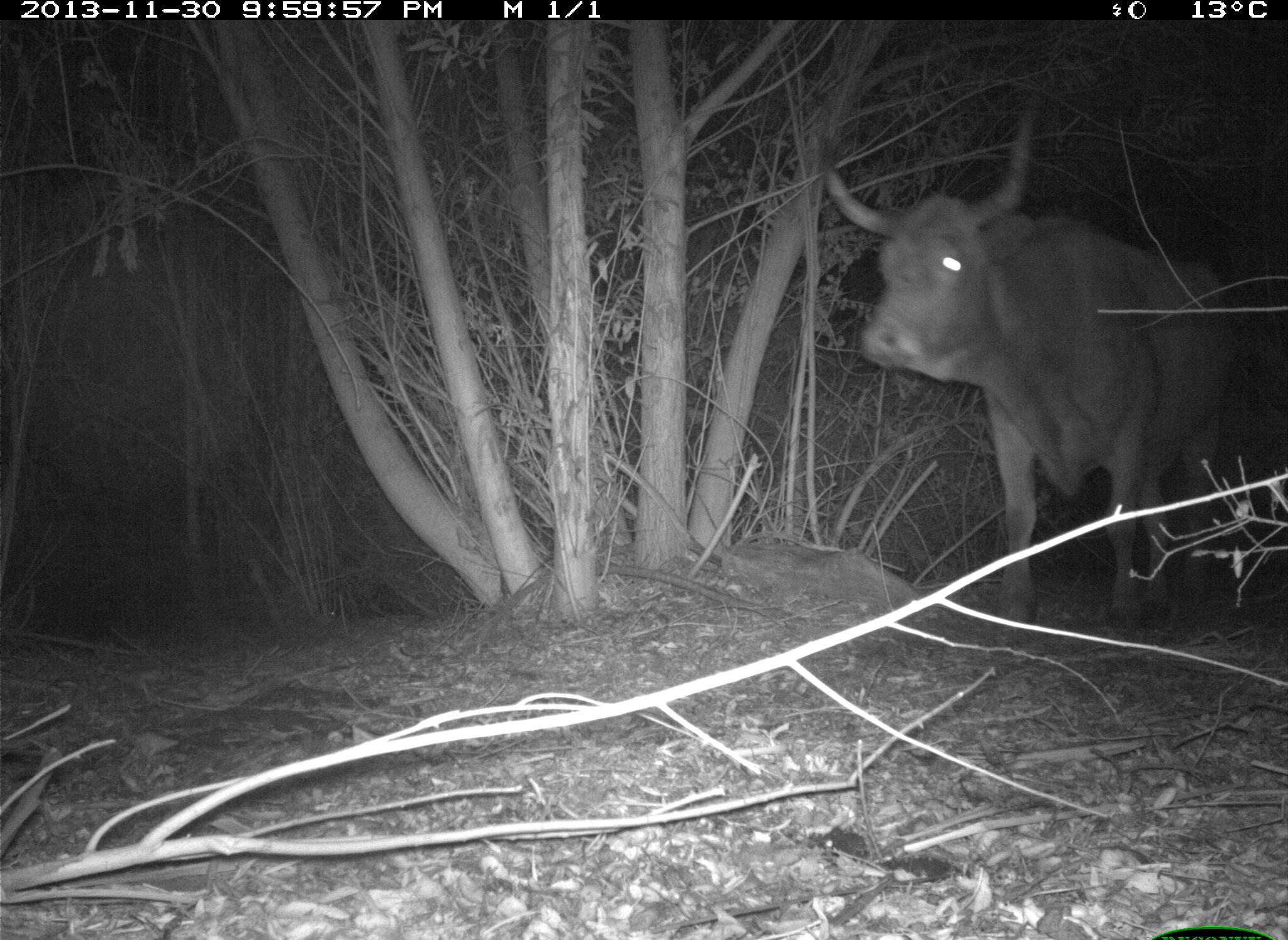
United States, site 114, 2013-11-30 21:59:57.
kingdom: Animalia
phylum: Chordata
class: Mammalia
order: Artiodactyla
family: Bovidae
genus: Bos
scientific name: Bos taurus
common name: cow